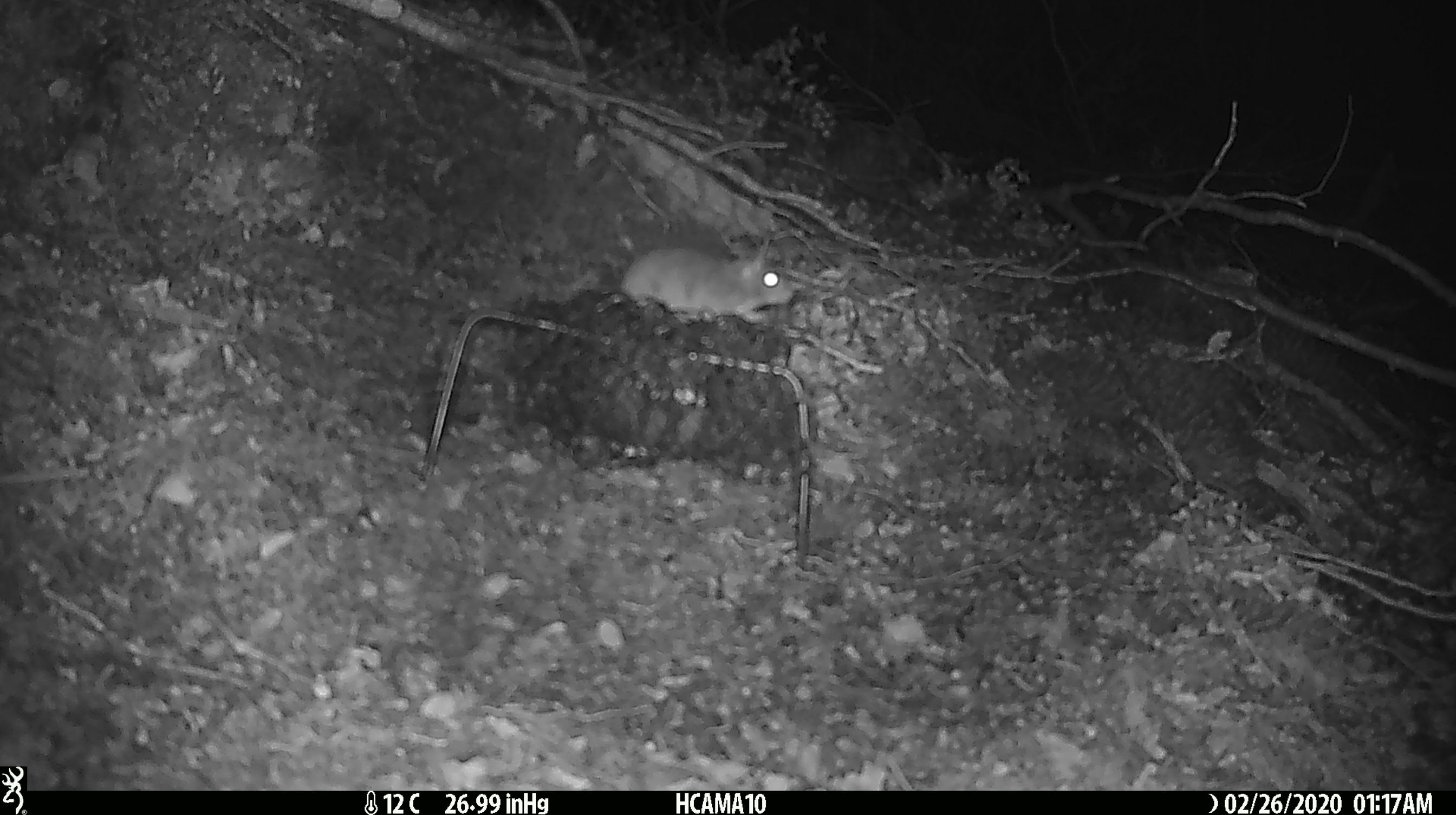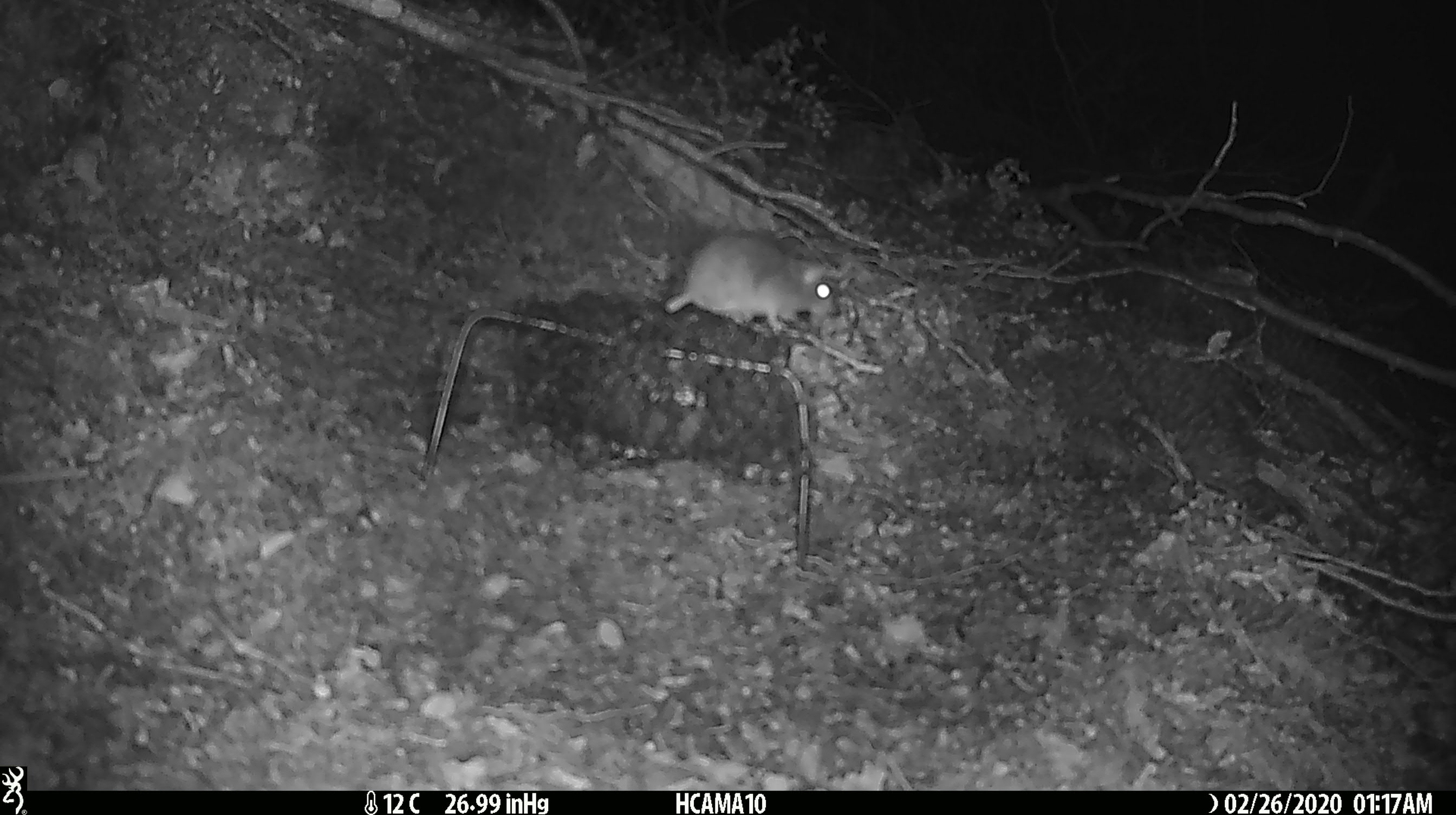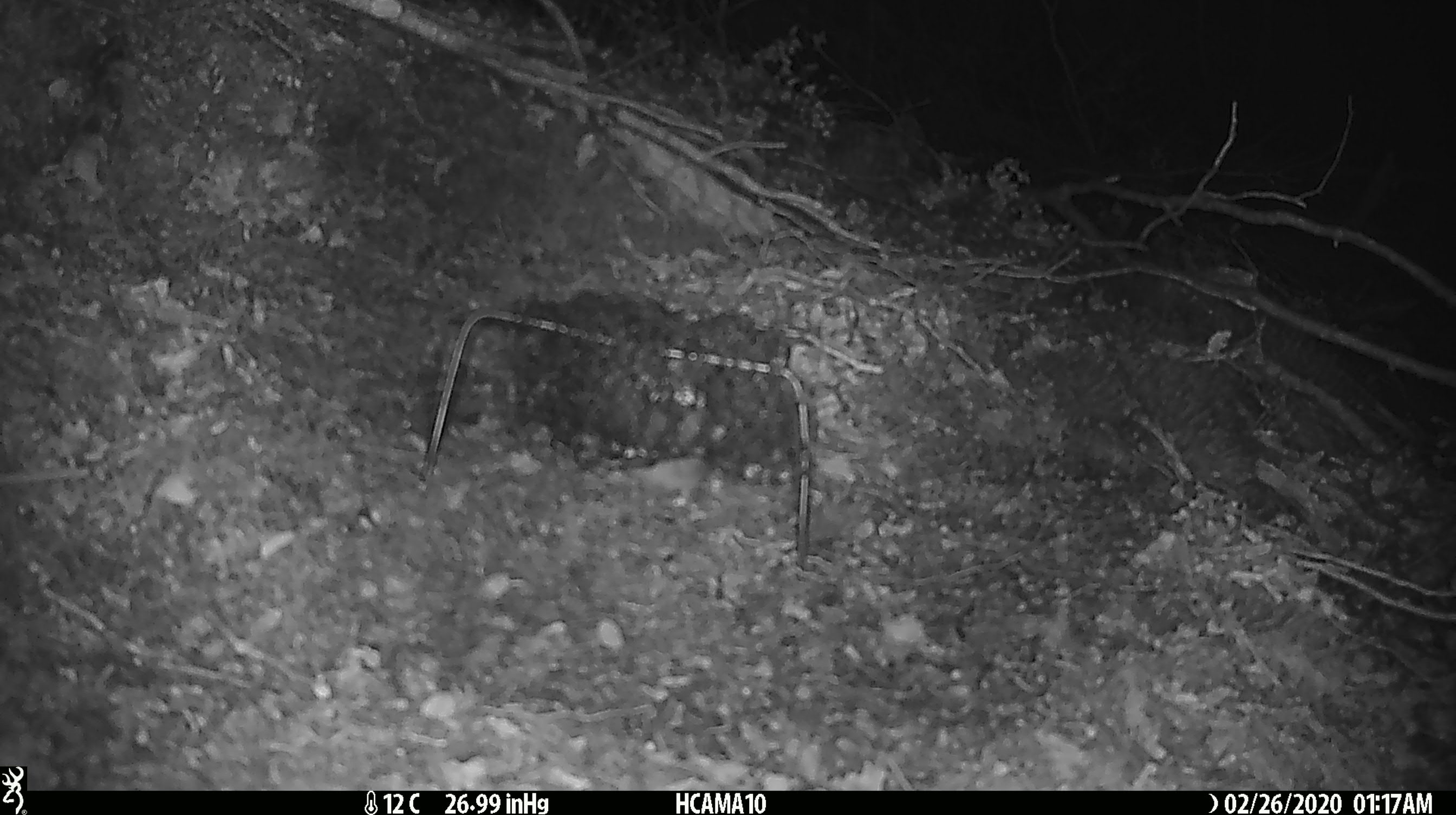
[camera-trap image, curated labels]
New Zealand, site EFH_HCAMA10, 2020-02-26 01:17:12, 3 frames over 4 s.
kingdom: Animalia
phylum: Chordata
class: Mammalia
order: Rodentia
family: Muridae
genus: Mus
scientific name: Mus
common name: mouse